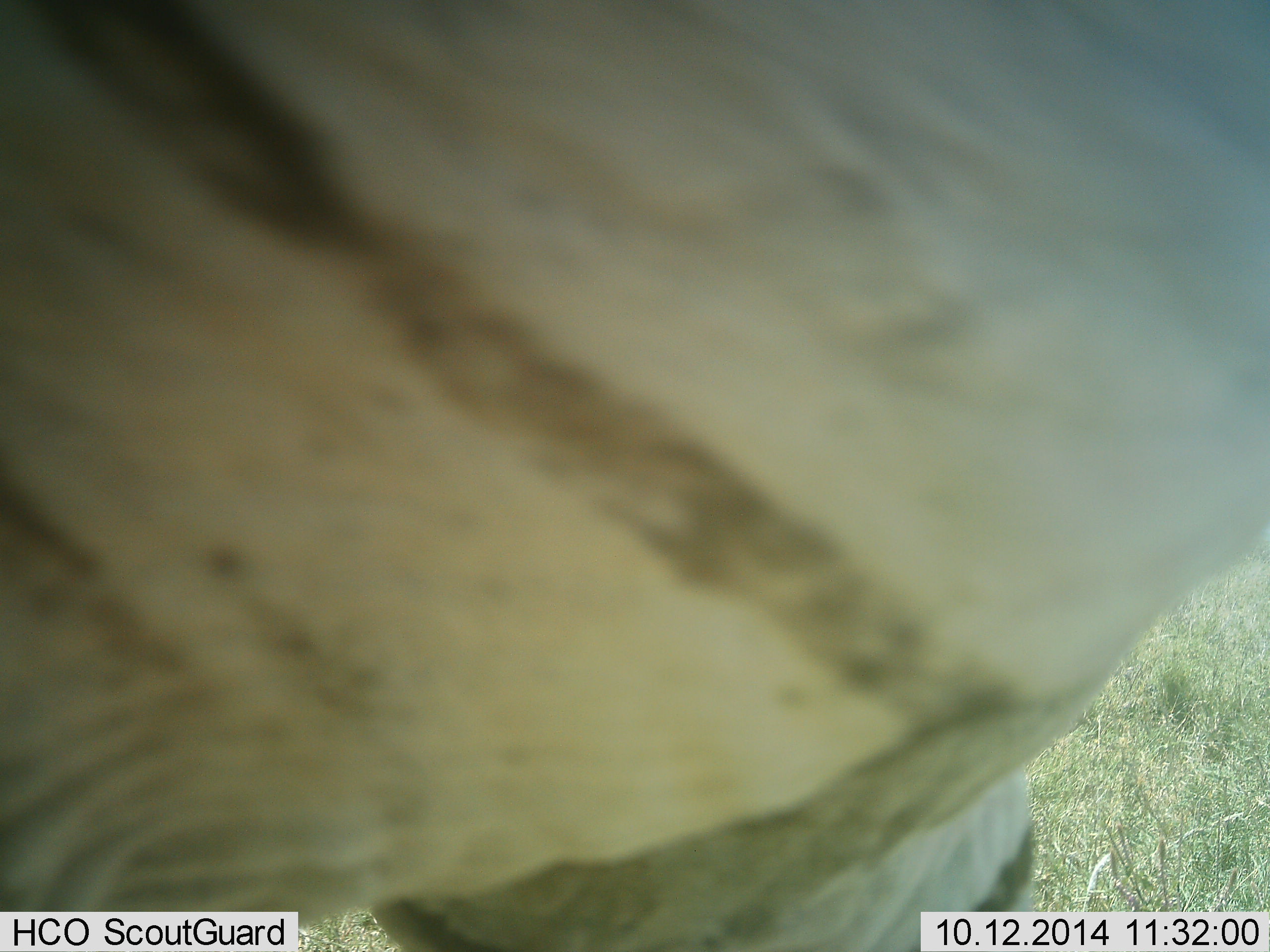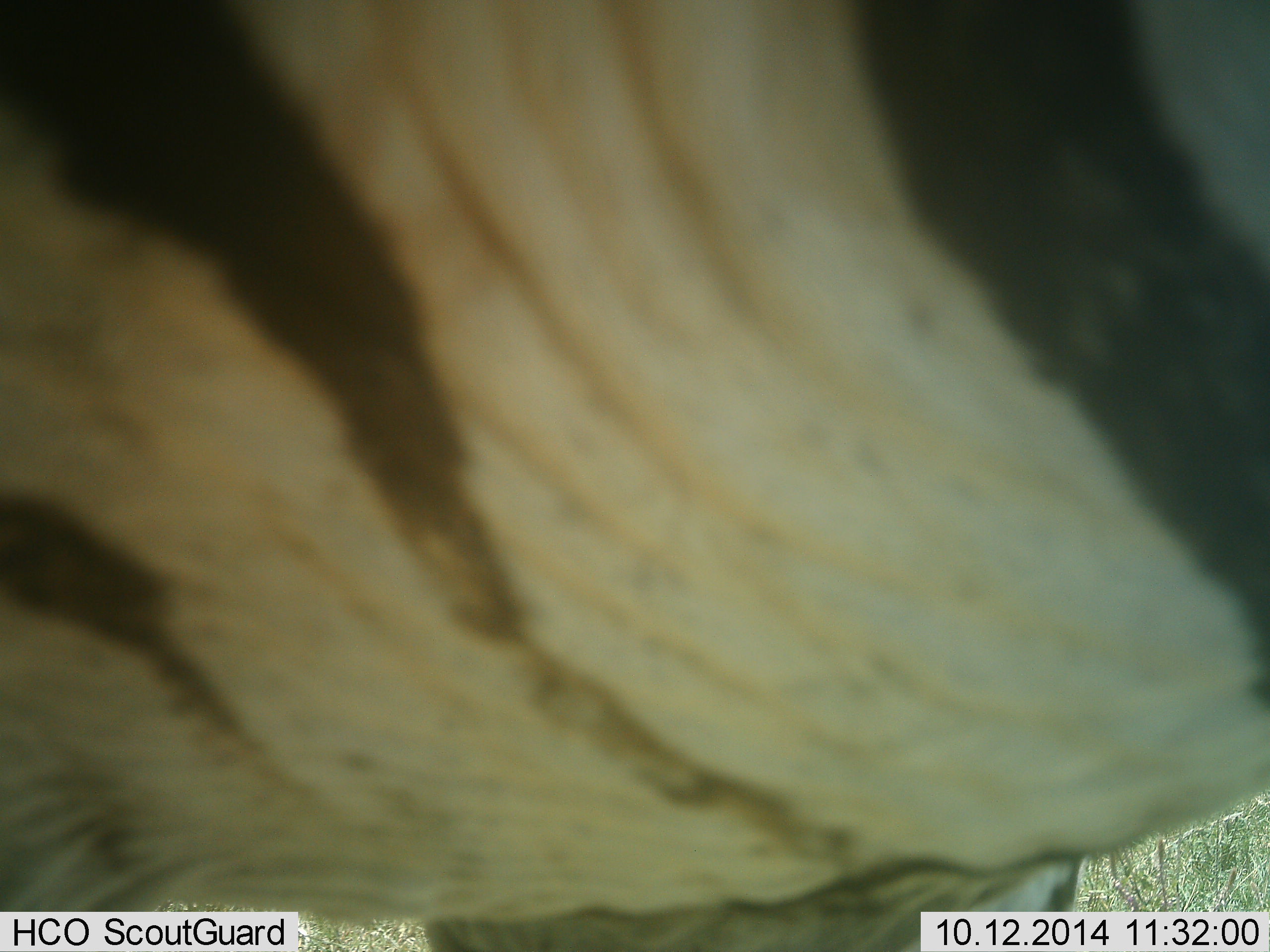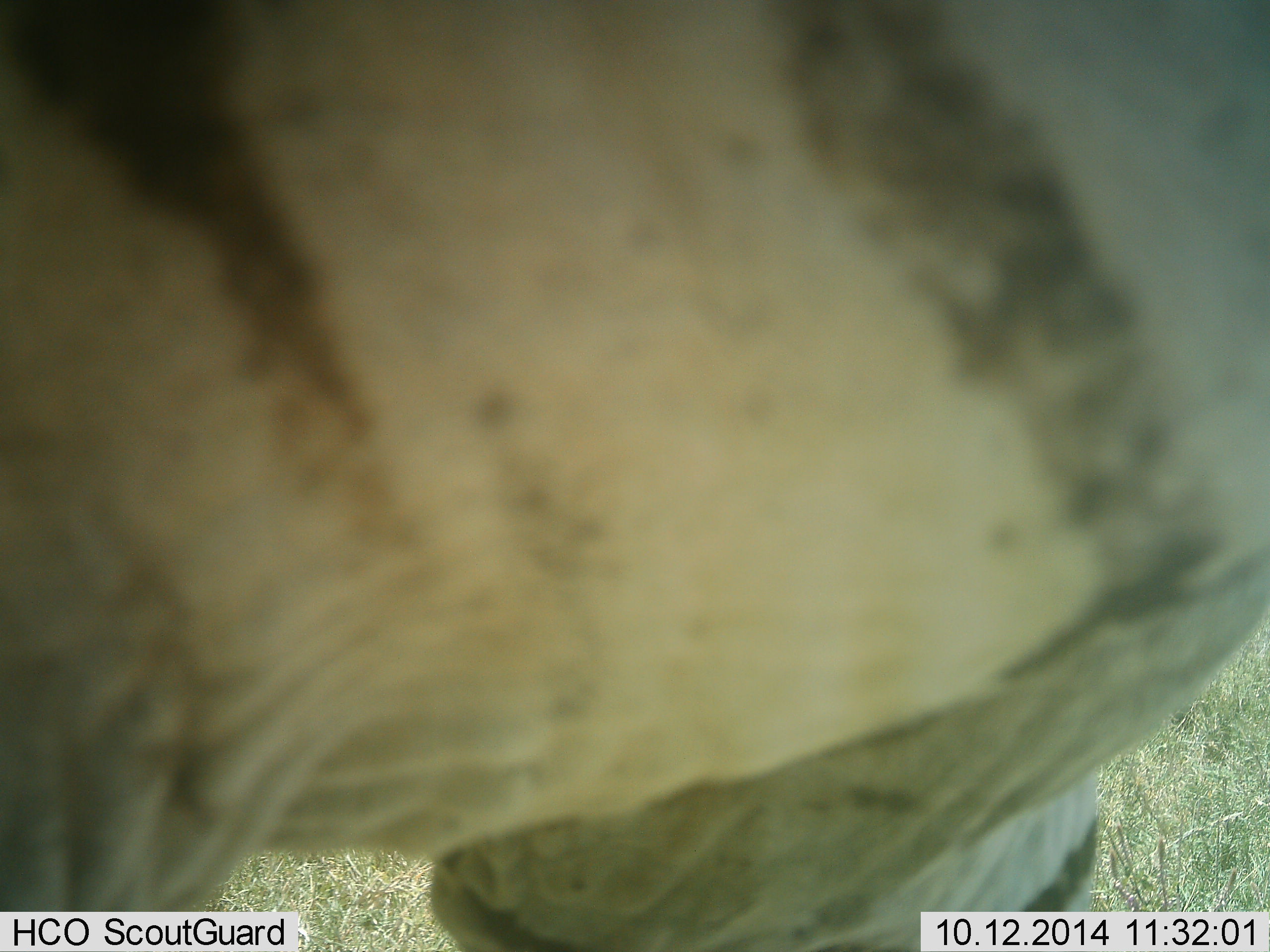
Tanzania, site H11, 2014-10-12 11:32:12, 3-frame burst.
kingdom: Animalia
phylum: Chordata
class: Mammalia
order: Perissodactyla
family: Equidae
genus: Equus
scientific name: Equus quagga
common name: plains zebra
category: zebra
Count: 1.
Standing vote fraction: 80%.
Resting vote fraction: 0%.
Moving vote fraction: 20%.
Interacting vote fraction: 0%.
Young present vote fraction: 0%.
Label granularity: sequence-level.